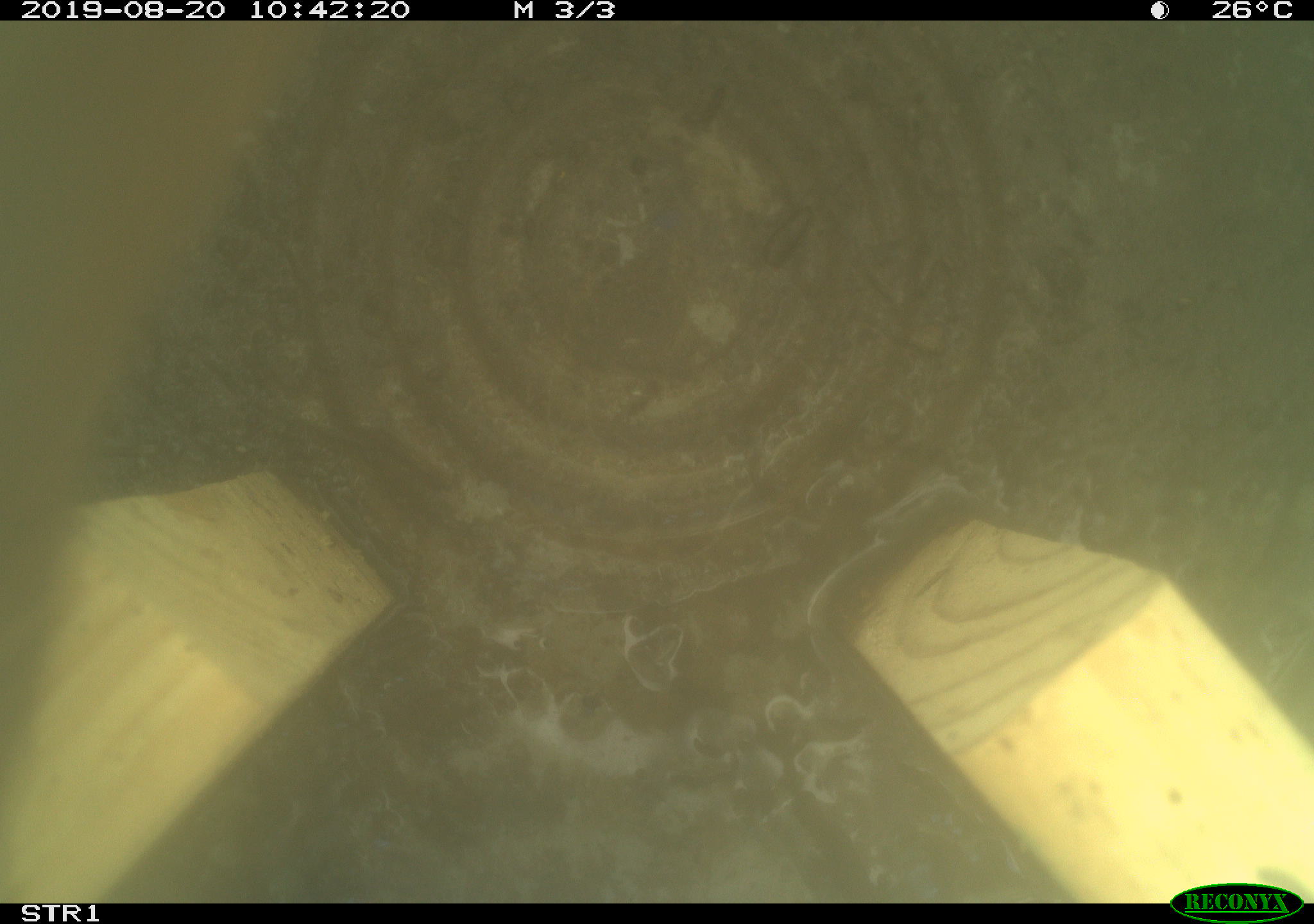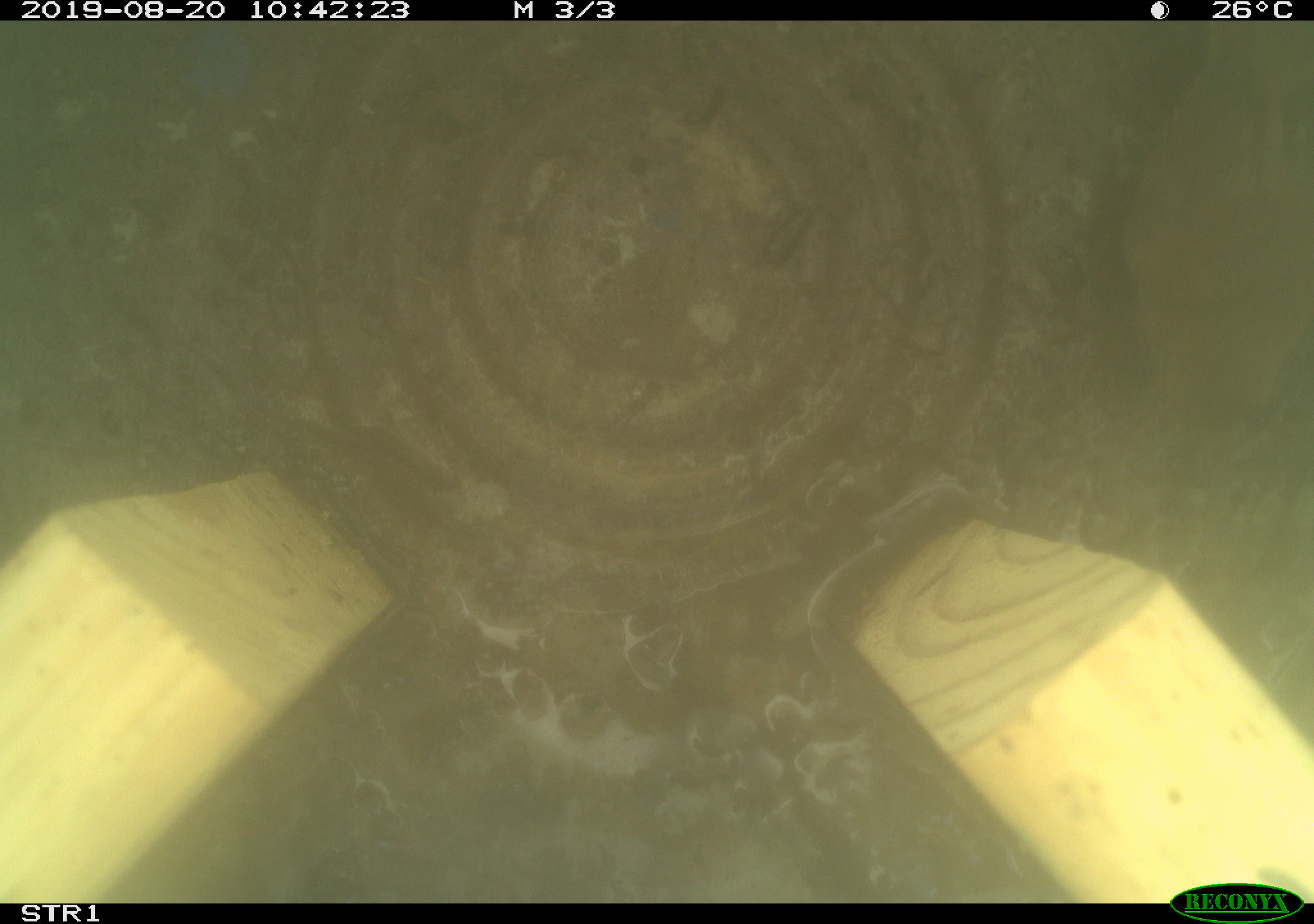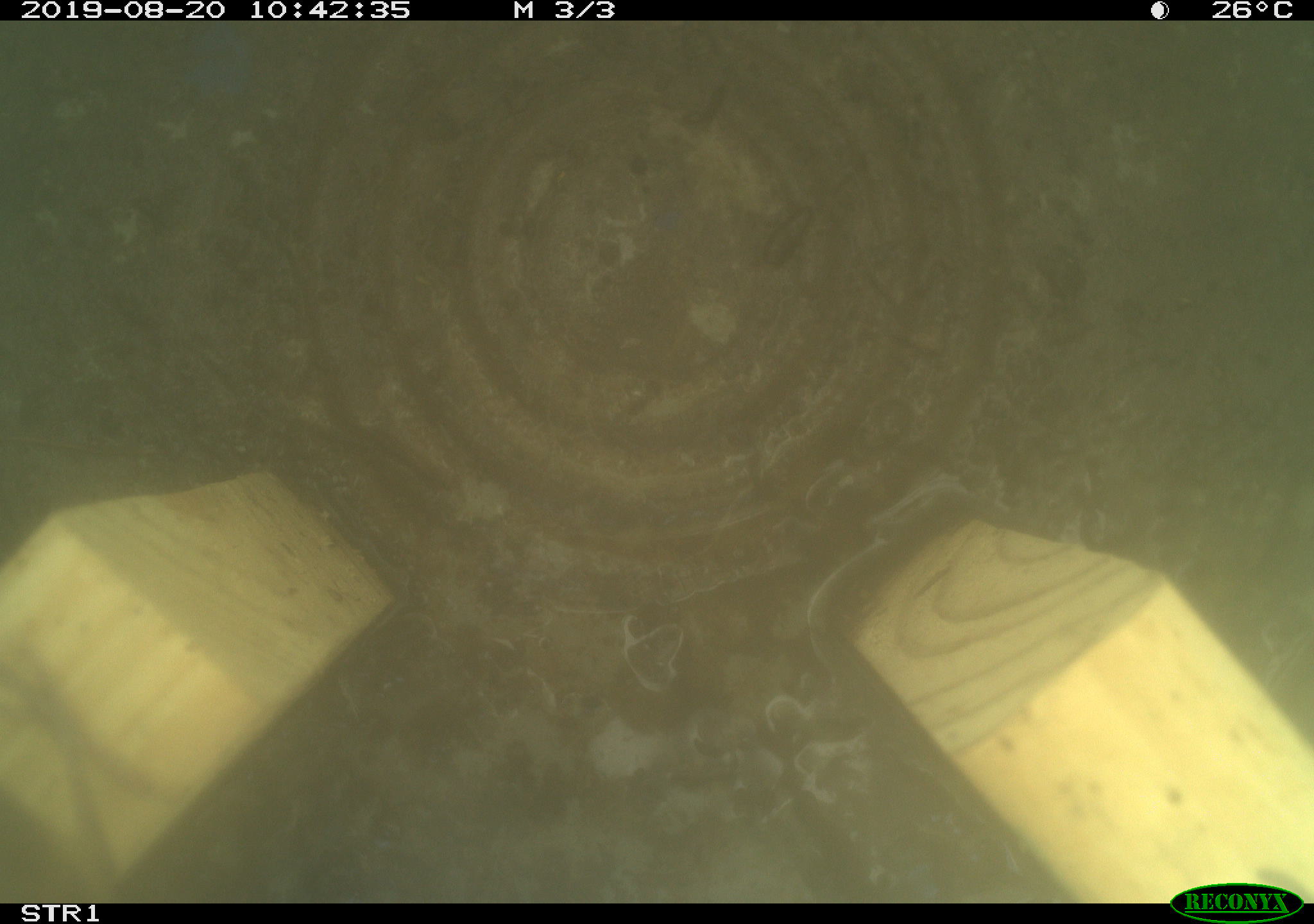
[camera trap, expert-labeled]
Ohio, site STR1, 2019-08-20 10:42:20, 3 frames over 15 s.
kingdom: Animalia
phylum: Chordata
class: Aves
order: Passeriformes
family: Troglodytidae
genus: Troglodytes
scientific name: Troglodytes aedon aedon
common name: northern house wren